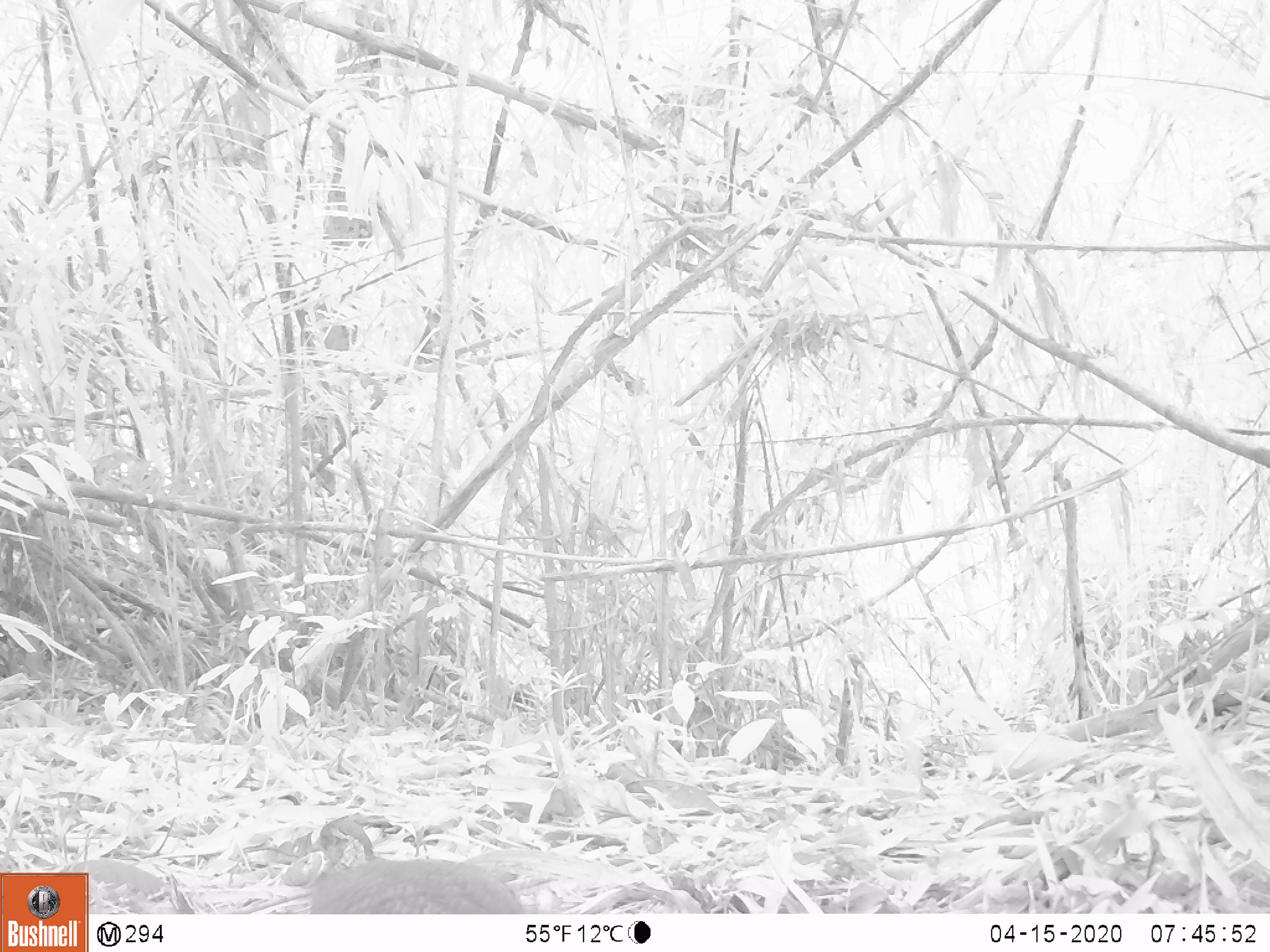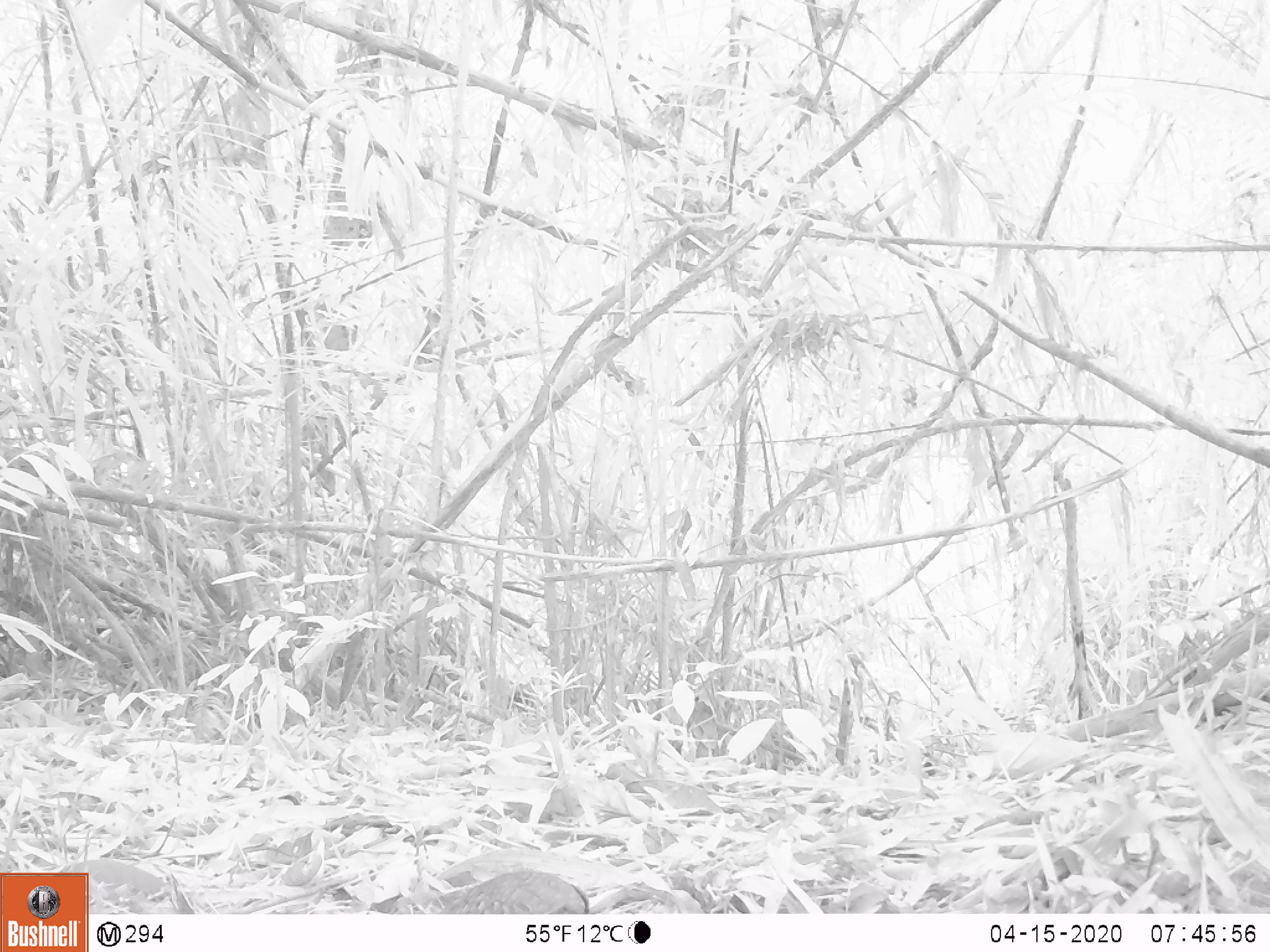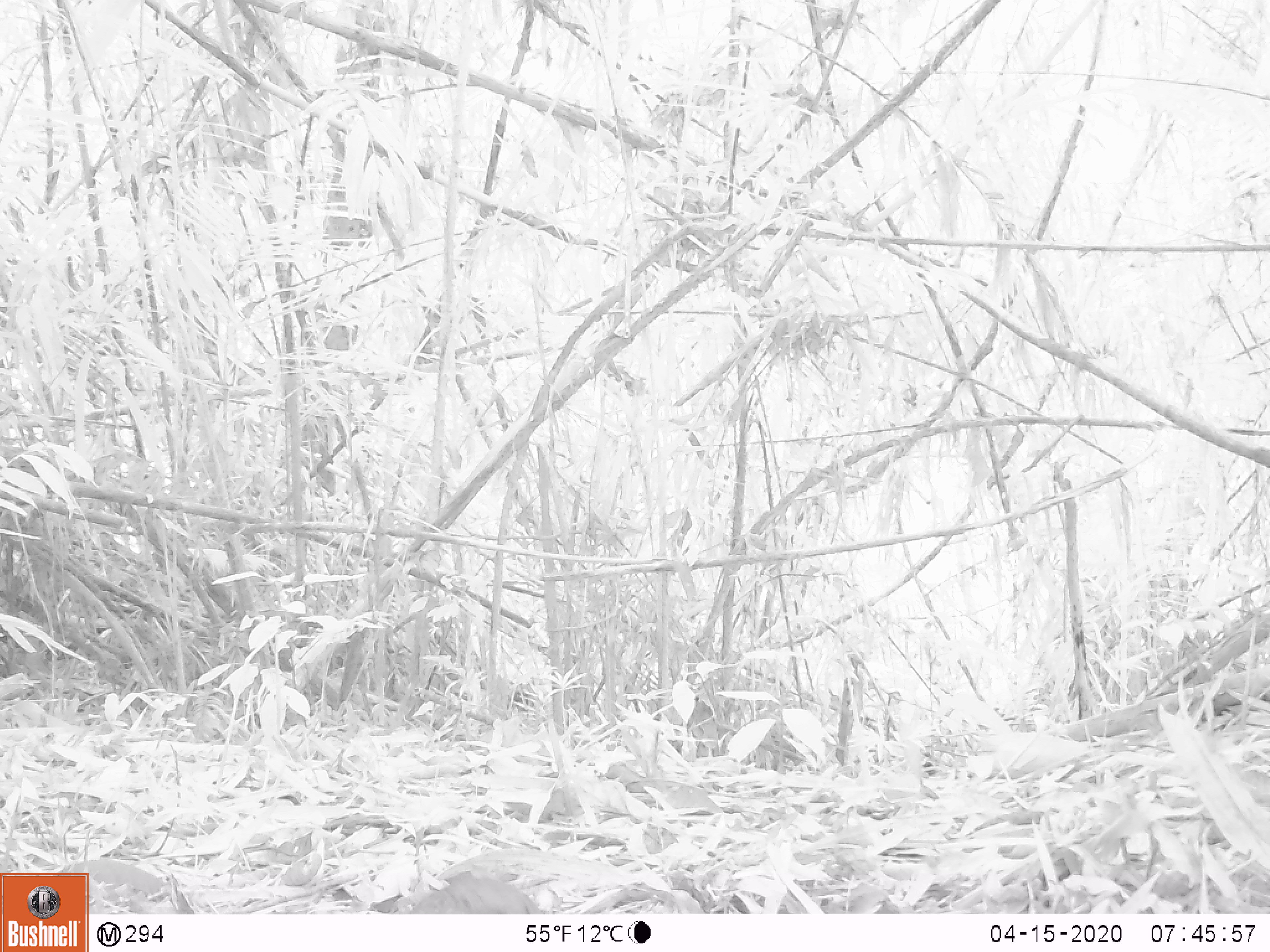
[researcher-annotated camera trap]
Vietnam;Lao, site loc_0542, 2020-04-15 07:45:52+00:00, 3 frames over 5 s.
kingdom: Animalia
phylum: Chordata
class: Aves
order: Galliformes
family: Phasianidae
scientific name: Phasianidae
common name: partridge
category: unidentified partridge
Unidentified partridge (partridge) (Phasianidae). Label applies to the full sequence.